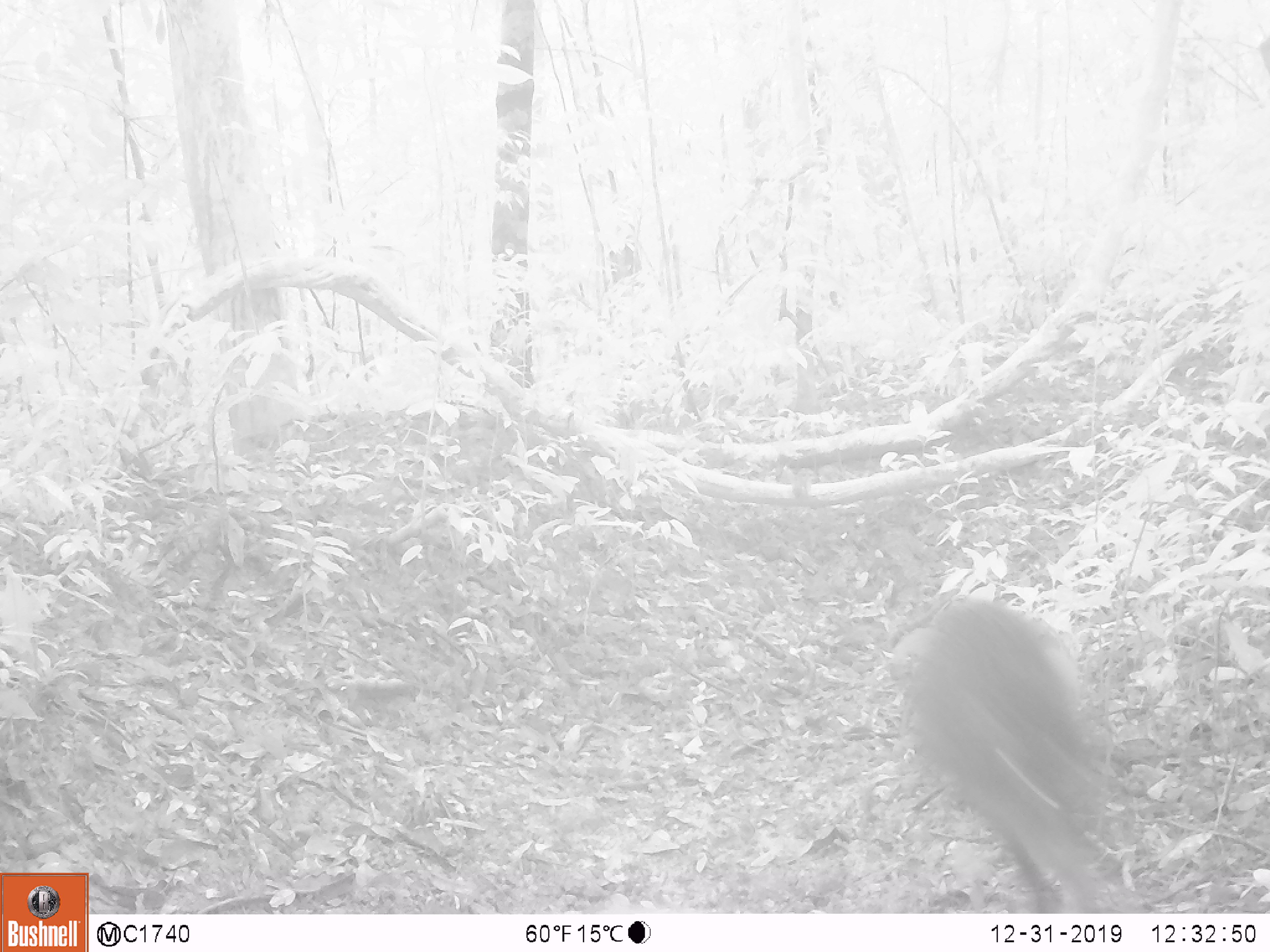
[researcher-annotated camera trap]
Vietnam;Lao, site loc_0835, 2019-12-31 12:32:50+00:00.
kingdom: Animalia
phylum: Chordata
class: Mammalia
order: Artiodactyla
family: Suidae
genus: Sus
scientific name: Sus scrofa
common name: eurasian wild pig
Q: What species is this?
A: Eurasian wild pig (Sus scrofa).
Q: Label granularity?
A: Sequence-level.